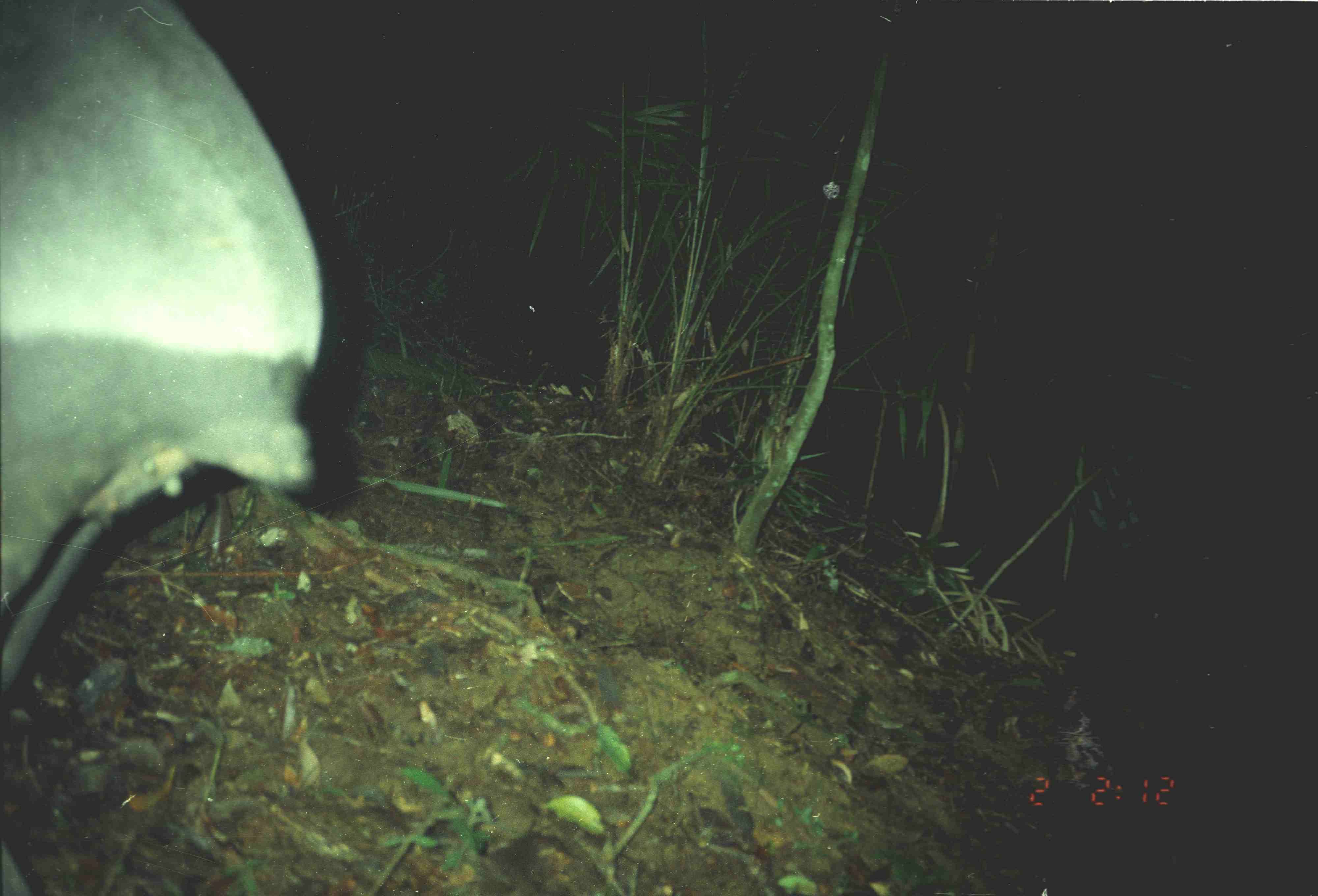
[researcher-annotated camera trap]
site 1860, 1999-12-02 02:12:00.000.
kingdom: Animalia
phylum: Chordata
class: Mammalia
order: Perissodactyla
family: Tapiridae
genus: Tapirus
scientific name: Tapirus indicus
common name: malayan tapir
Tapirus indicus (malayan tapir), count 1.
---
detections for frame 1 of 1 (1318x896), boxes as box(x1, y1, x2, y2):
tapirus indicus: box(0, 0, 324, 894)